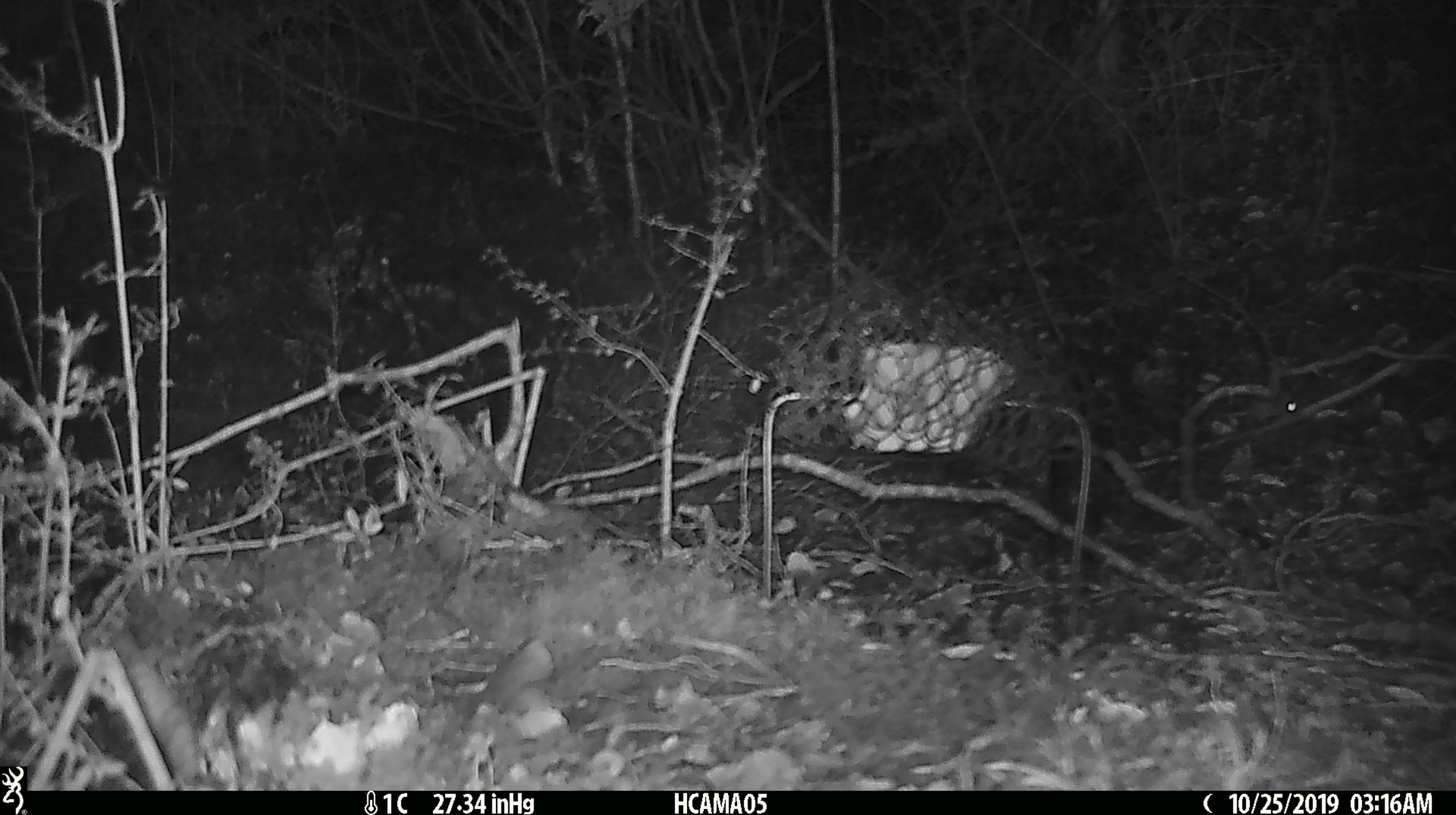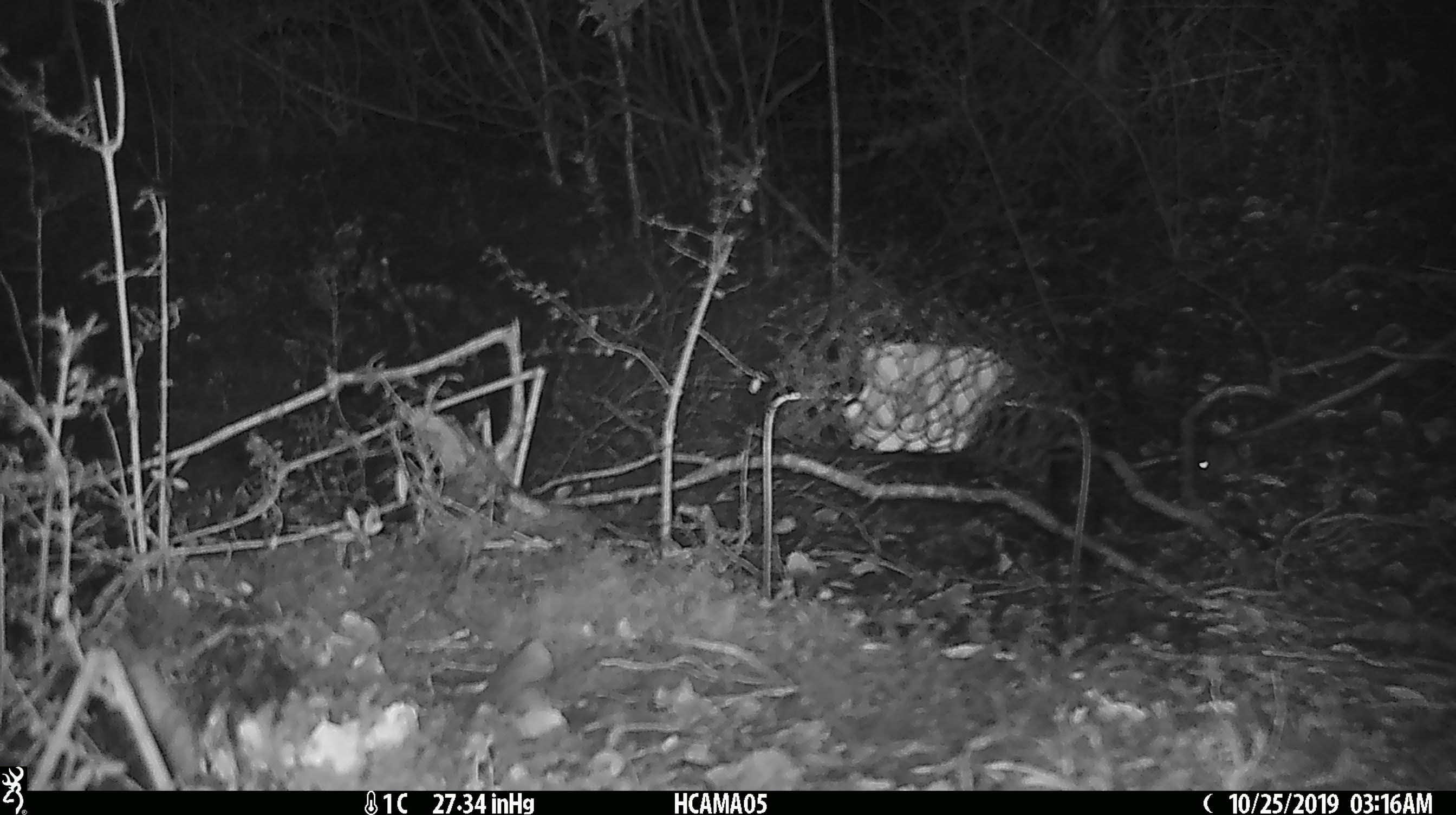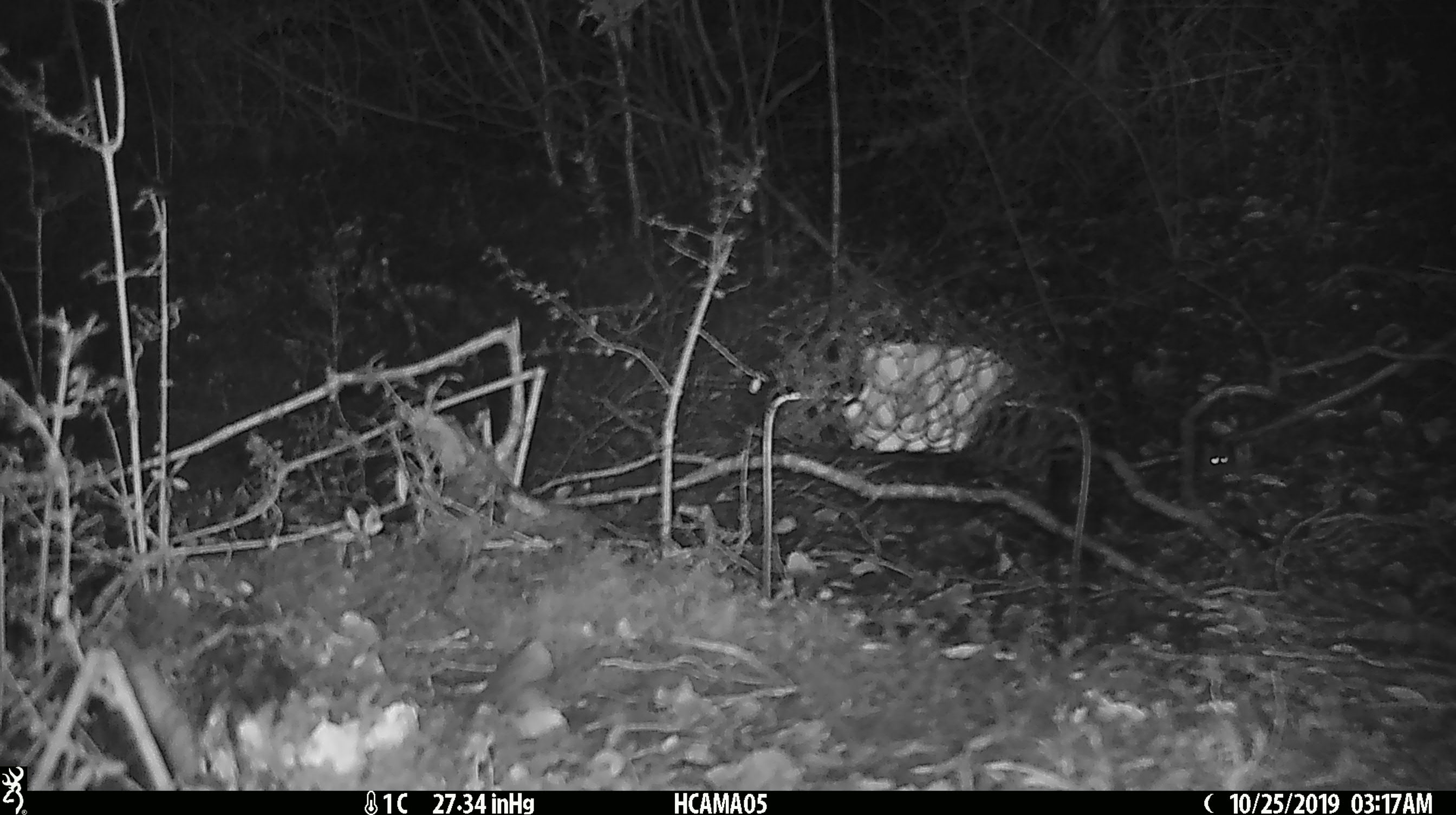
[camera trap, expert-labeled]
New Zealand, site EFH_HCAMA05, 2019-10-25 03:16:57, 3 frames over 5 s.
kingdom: Animalia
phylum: Chordata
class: Mammalia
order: Rodentia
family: Muridae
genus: Mus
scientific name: Mus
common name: mouse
Mouse (Mus).